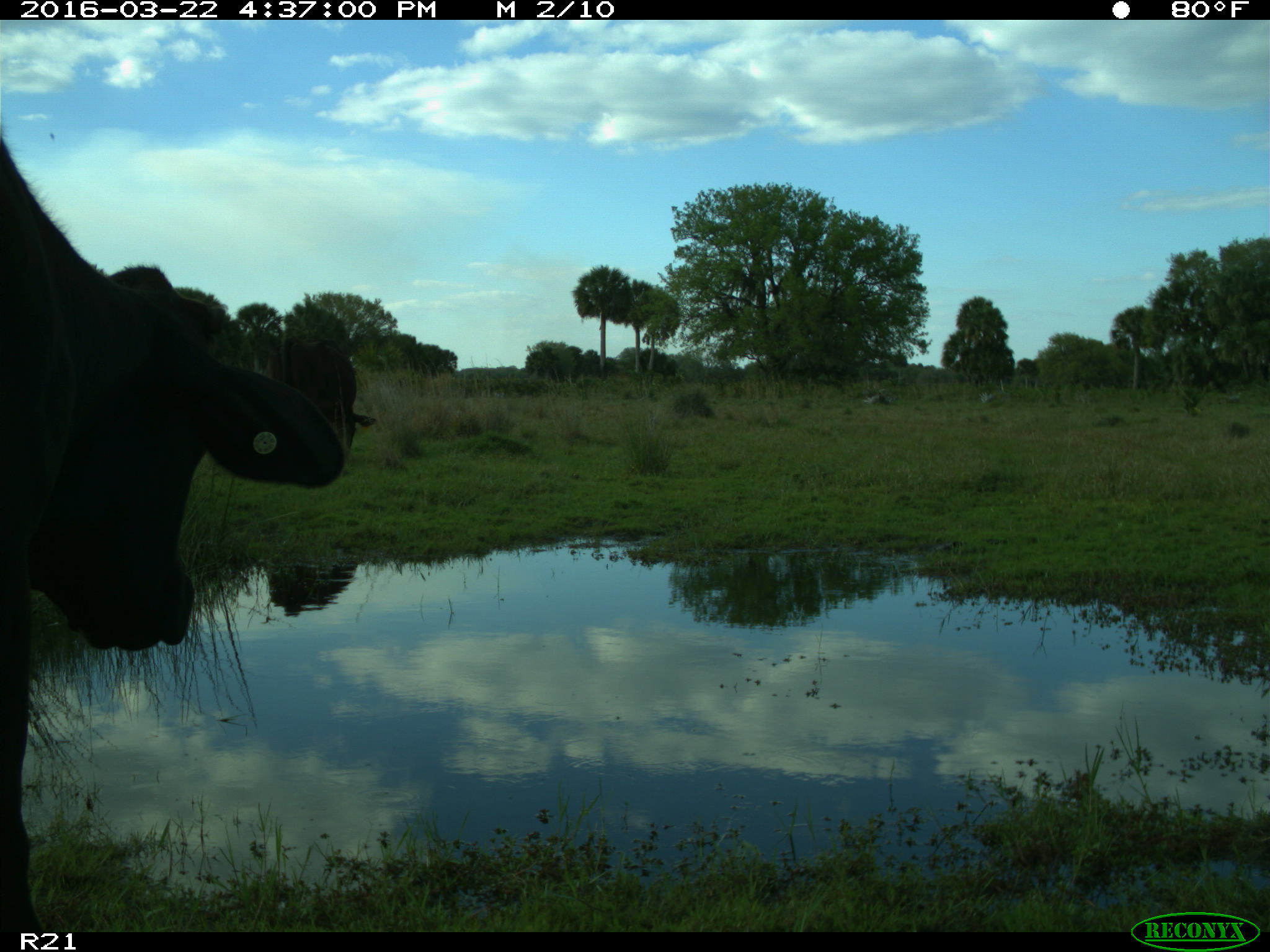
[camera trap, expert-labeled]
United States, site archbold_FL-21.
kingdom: Animalia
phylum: Chordata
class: Mammalia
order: Artiodactyla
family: Bovidae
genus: Bos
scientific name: Bos taurus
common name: domestic cow